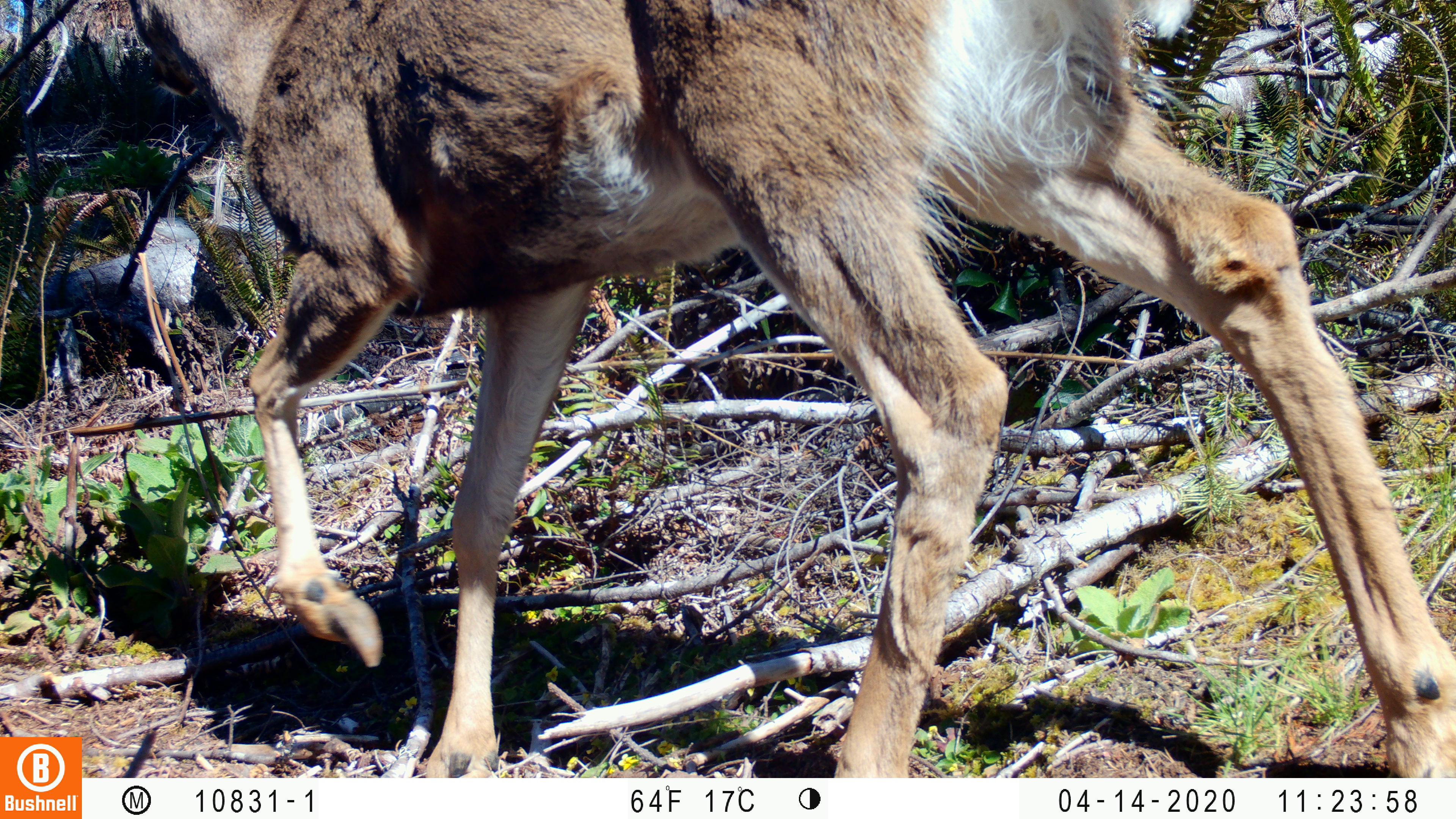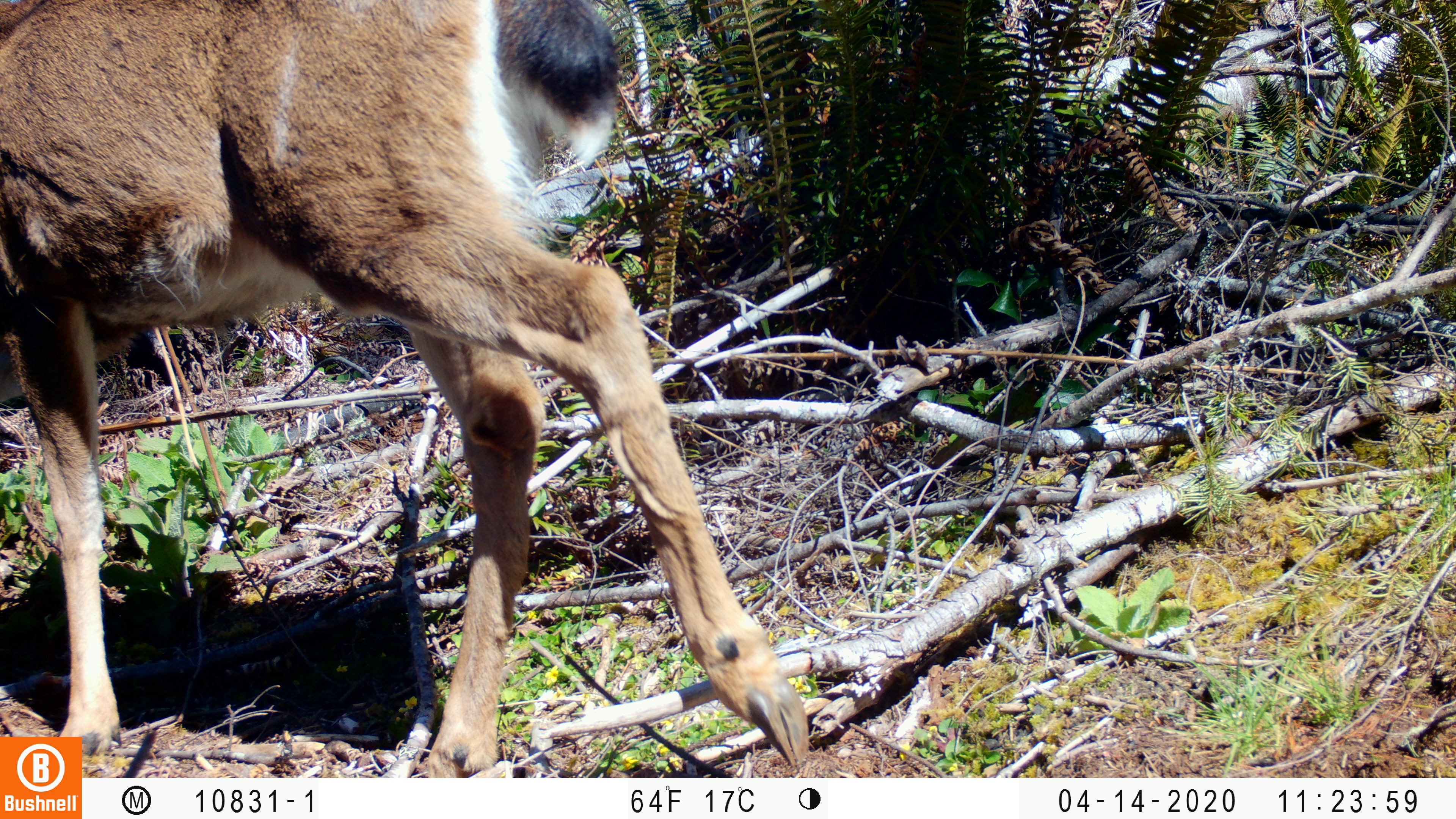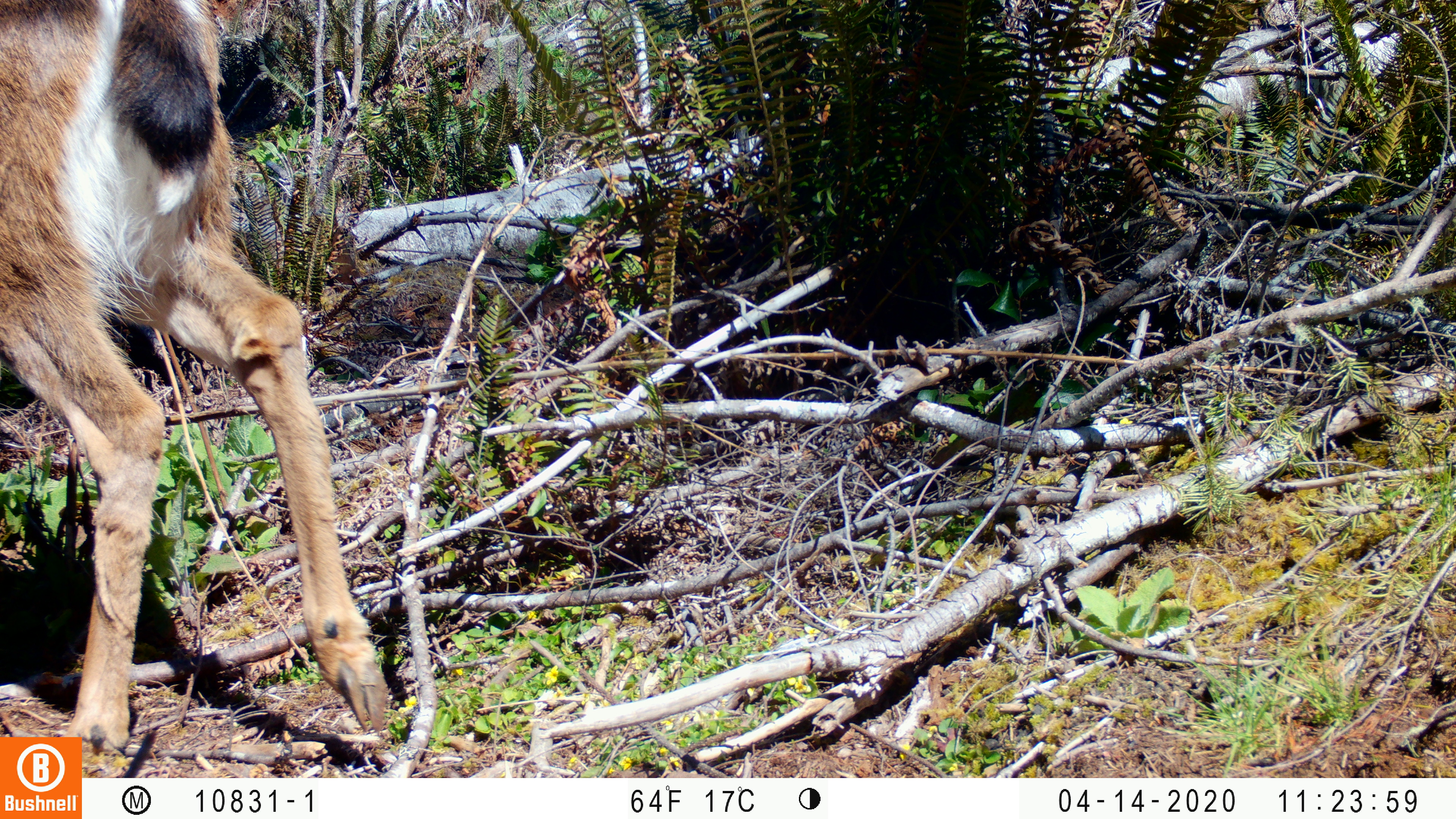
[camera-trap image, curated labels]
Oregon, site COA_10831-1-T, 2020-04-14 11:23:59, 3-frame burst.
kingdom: Animalia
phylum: Chordata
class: Mammalia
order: Artiodactyla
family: Cervidae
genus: Odocoileus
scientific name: Odocoileus hemionus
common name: black-tailed deer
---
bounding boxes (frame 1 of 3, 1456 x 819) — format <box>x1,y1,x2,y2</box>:
black-tailed deer: <box>118,0,1449,774</box>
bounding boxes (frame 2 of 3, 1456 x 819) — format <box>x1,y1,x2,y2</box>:
black-tailed deer: <box>0,1,818,730</box>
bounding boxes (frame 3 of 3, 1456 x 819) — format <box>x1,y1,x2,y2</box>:
black-tailed deer: <box>2,0,402,731</box>